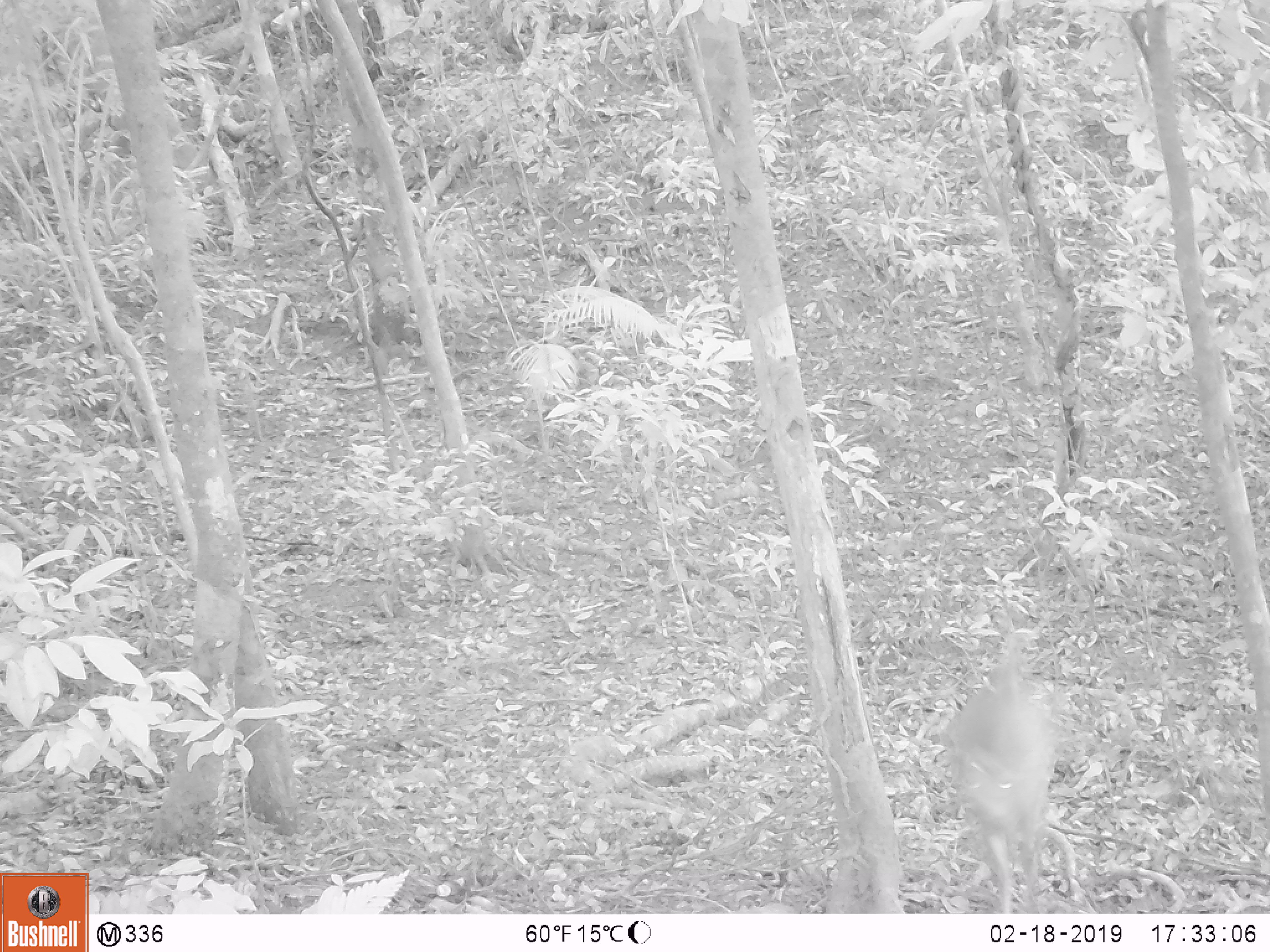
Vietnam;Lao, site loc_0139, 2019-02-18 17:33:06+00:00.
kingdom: Animalia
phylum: Chordata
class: Mammalia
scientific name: Laurasiatheria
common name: ungulate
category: unidentified ungulates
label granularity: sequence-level